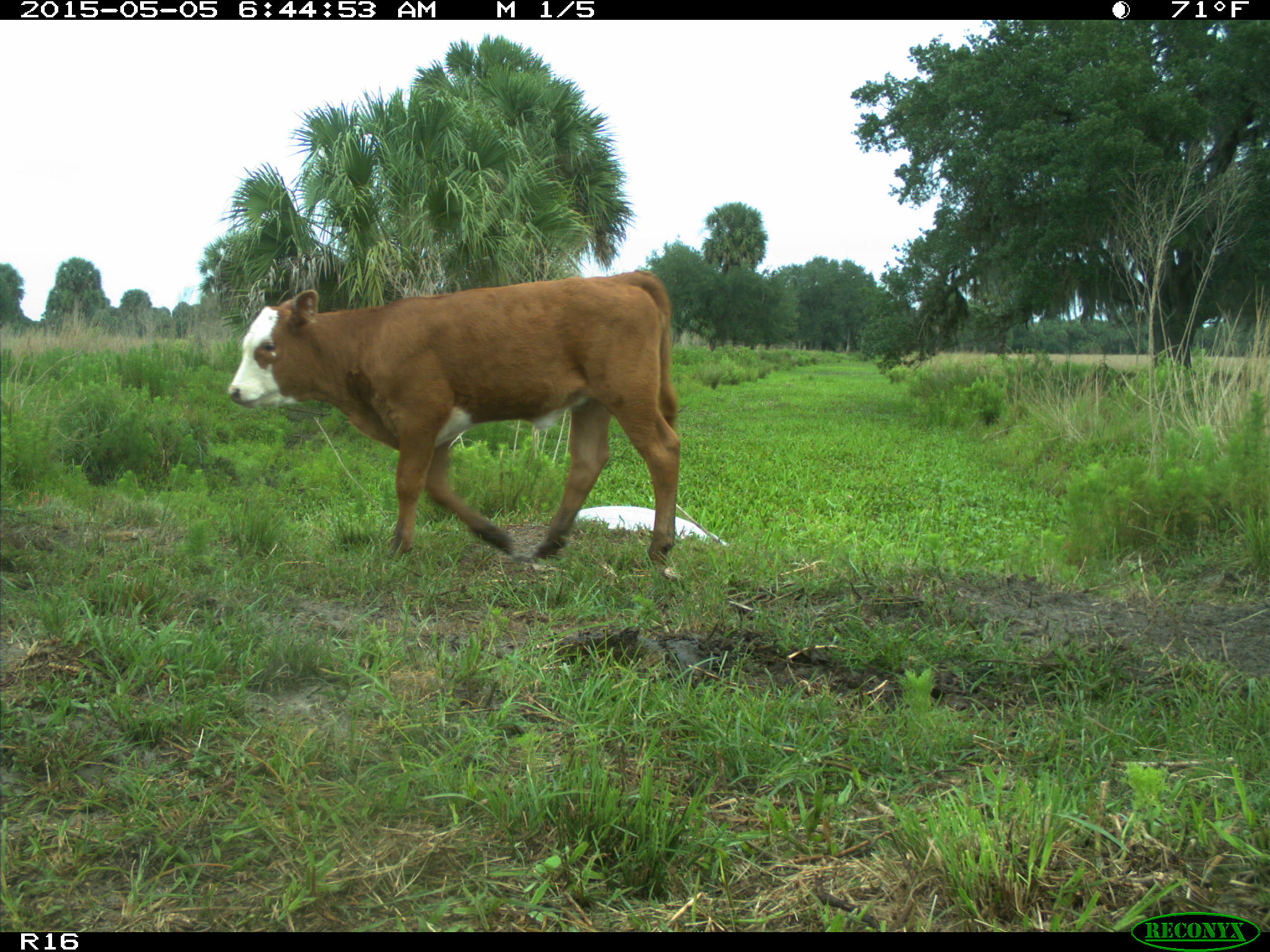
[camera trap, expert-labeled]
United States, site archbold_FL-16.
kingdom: Animalia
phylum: Chordata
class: Mammalia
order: Artiodactyla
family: Bovidae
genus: Bos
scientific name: Bos taurus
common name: domestic cow